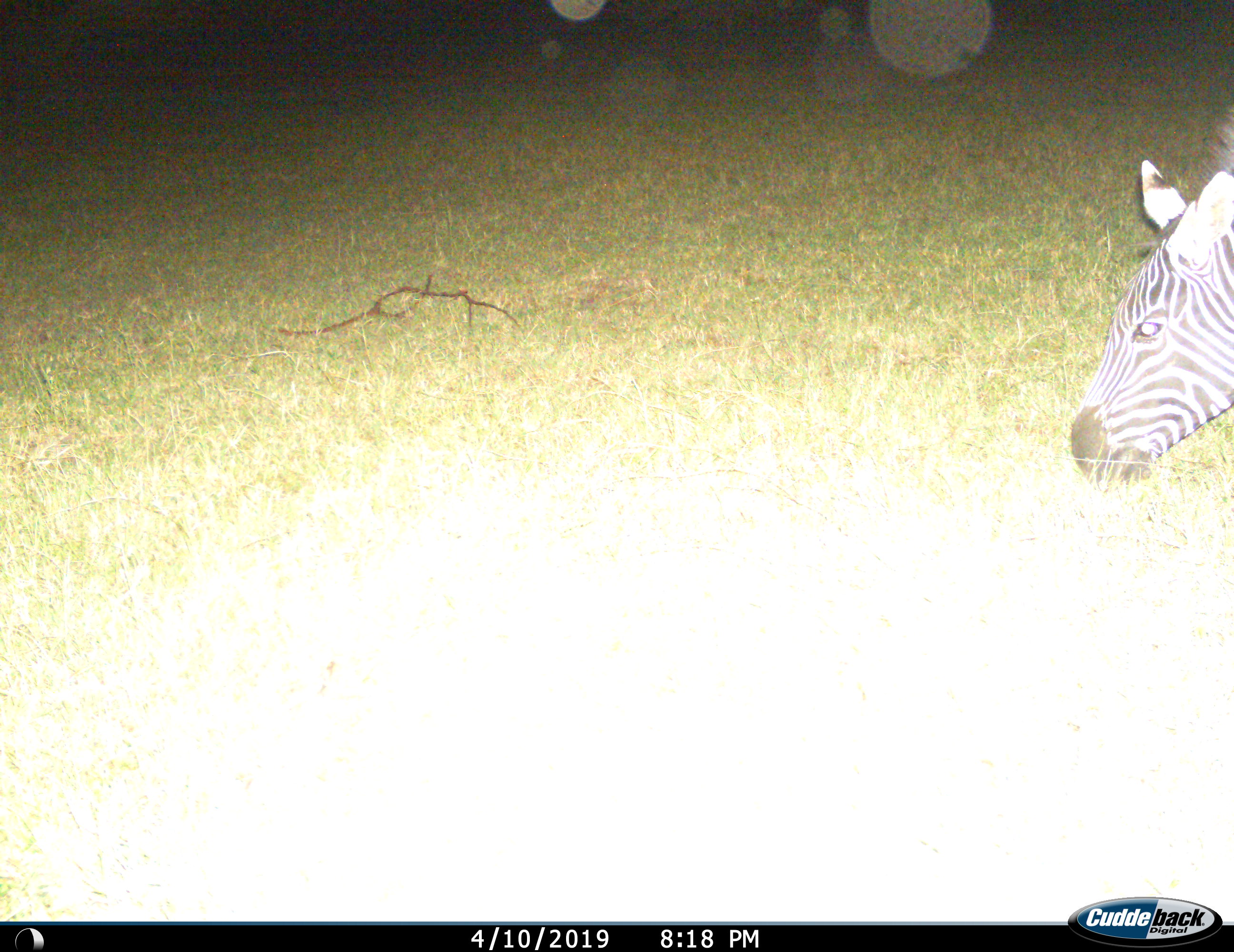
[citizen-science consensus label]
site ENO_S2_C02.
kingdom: Animalia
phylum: Chordata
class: Mammalia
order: Perissodactyla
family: Equidae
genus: Equus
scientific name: Equus quagga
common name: plains zebra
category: zebraplains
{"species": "zebraplains (plains zebra) (Equus quagga)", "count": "1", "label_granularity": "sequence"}